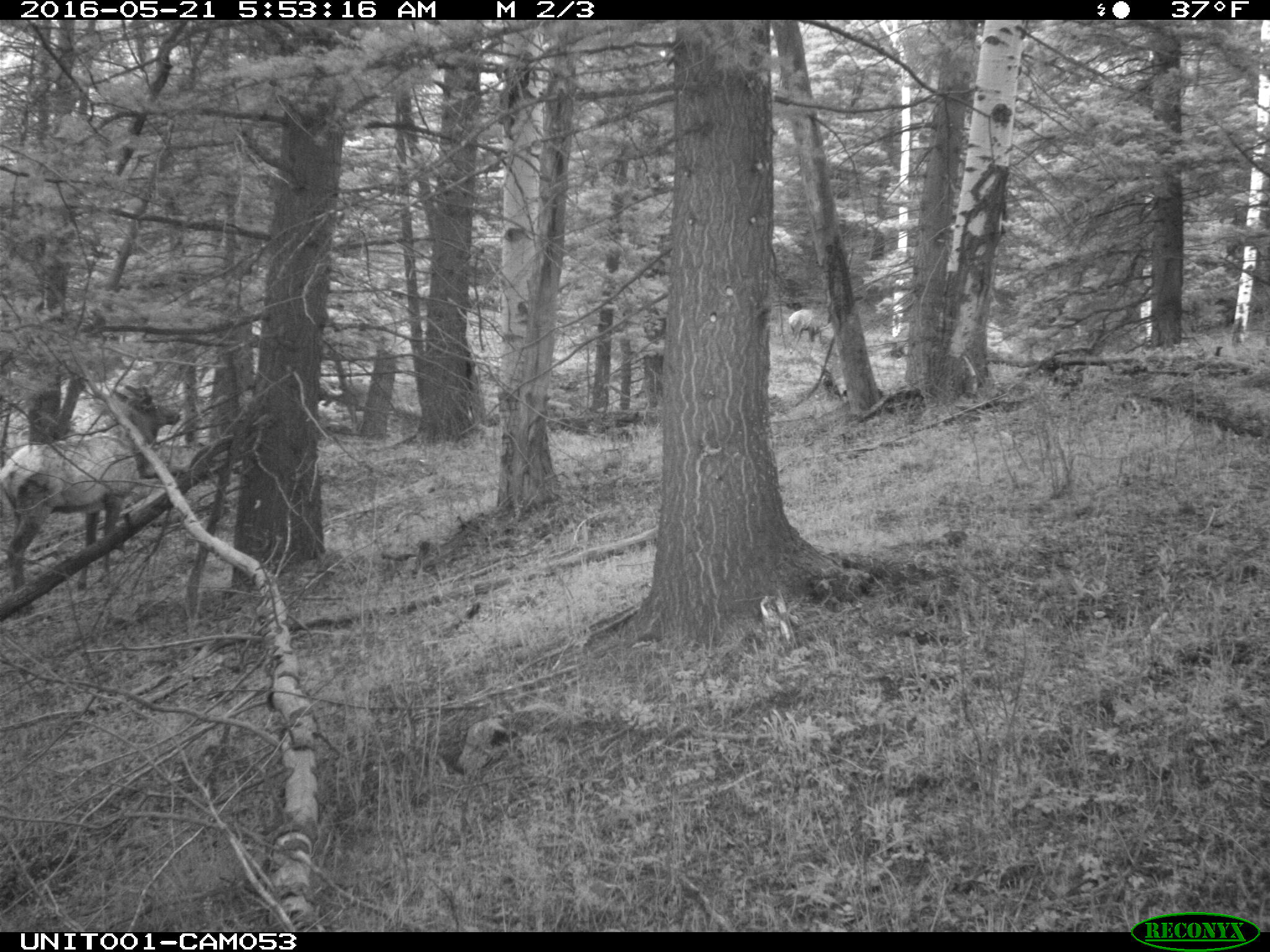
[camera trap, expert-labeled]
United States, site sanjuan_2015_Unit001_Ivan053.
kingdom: Animalia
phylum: Chordata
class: Mammalia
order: Artiodactyla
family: Cervidae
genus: Cervus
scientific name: Cervus elaphus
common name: red deer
Cervus elaphus (red deer).